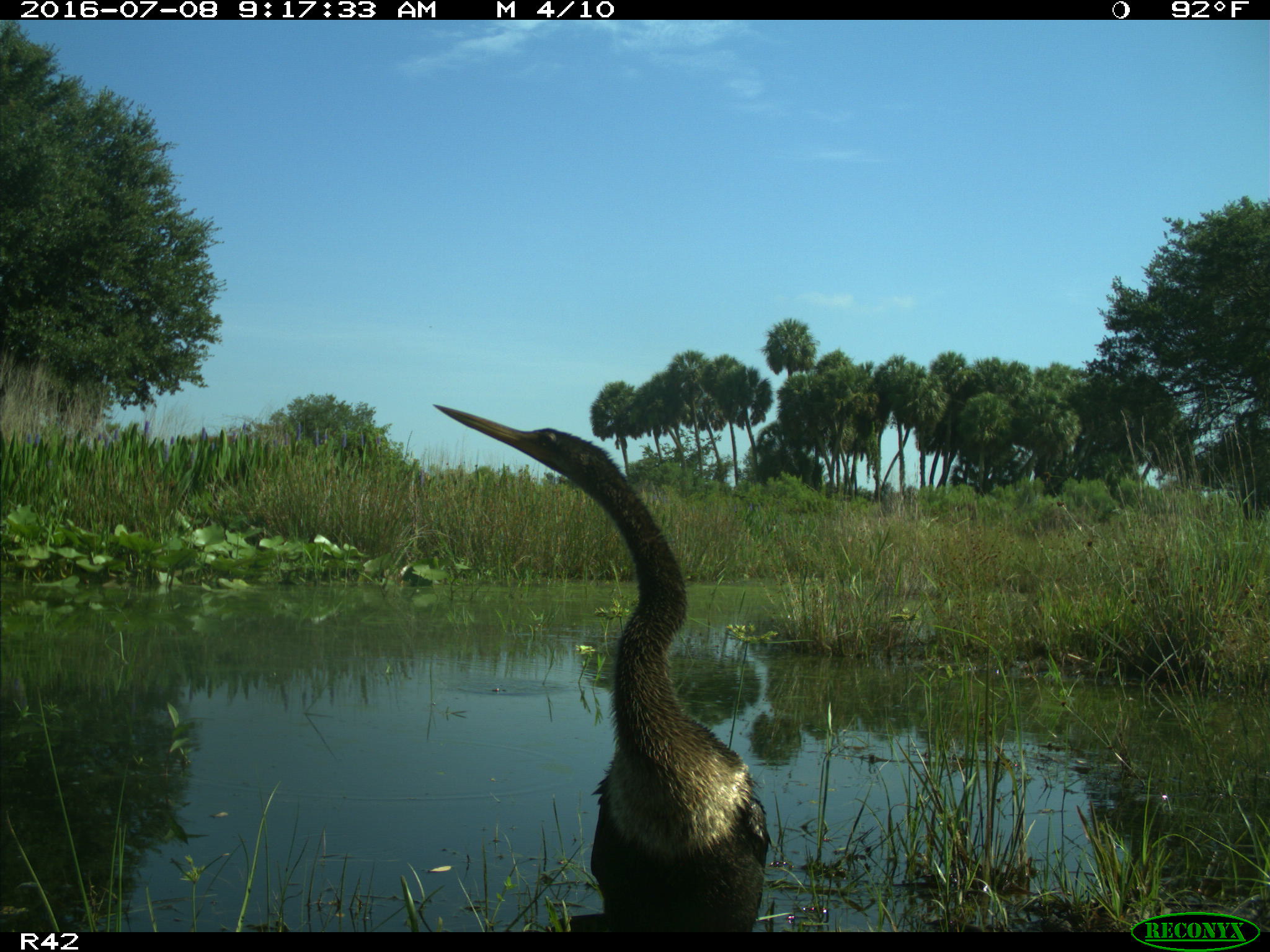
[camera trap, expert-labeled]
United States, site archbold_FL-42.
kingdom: Animalia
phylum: Chordata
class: Aves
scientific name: Aves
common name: birds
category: unidentified bird